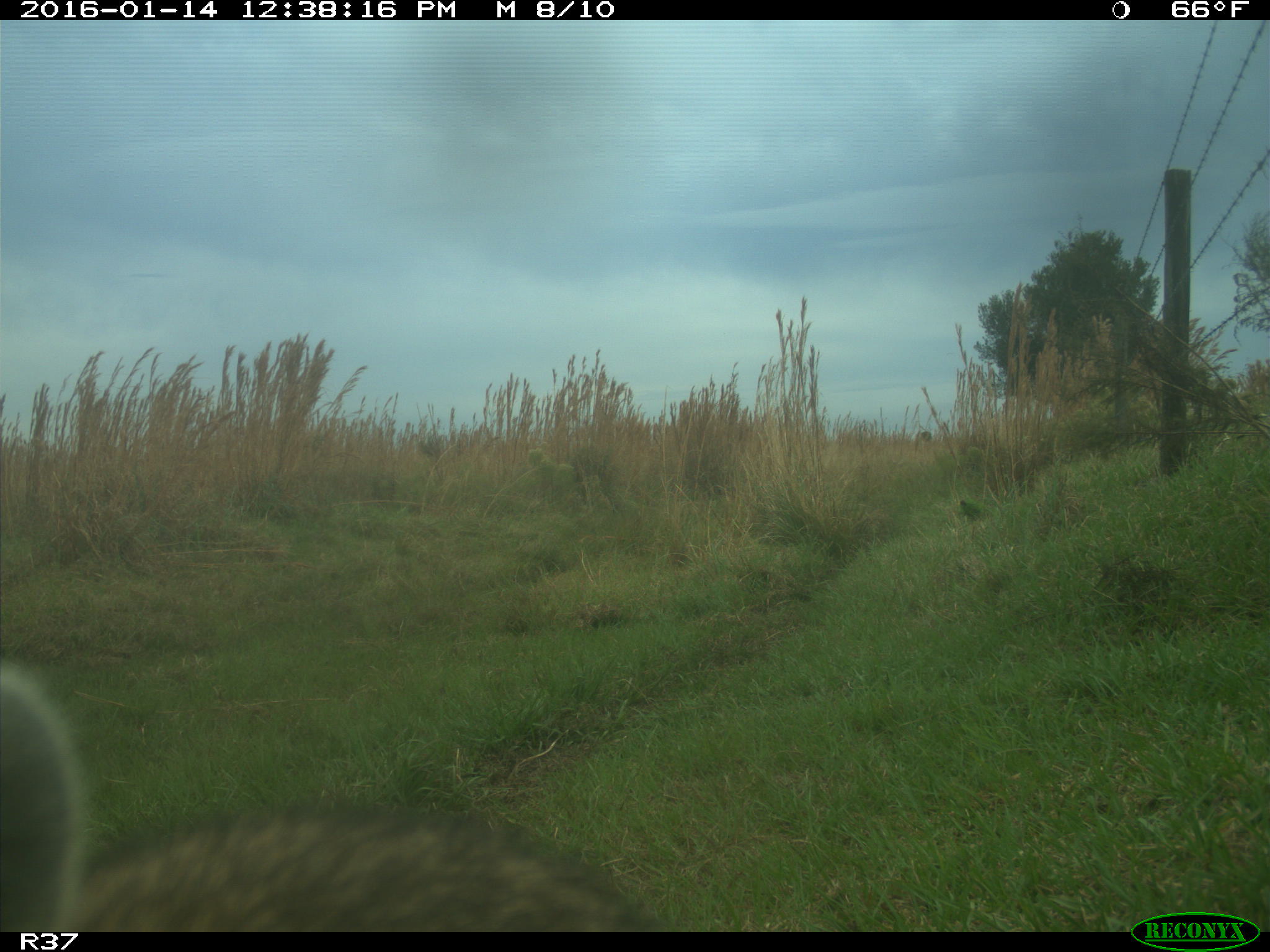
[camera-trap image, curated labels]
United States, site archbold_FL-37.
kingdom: Animalia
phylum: Chordata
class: Mammalia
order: Carnivora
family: Procyonidae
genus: Procyon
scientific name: Procyon lotor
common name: common raccoon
Procyon lotor (common raccoon).